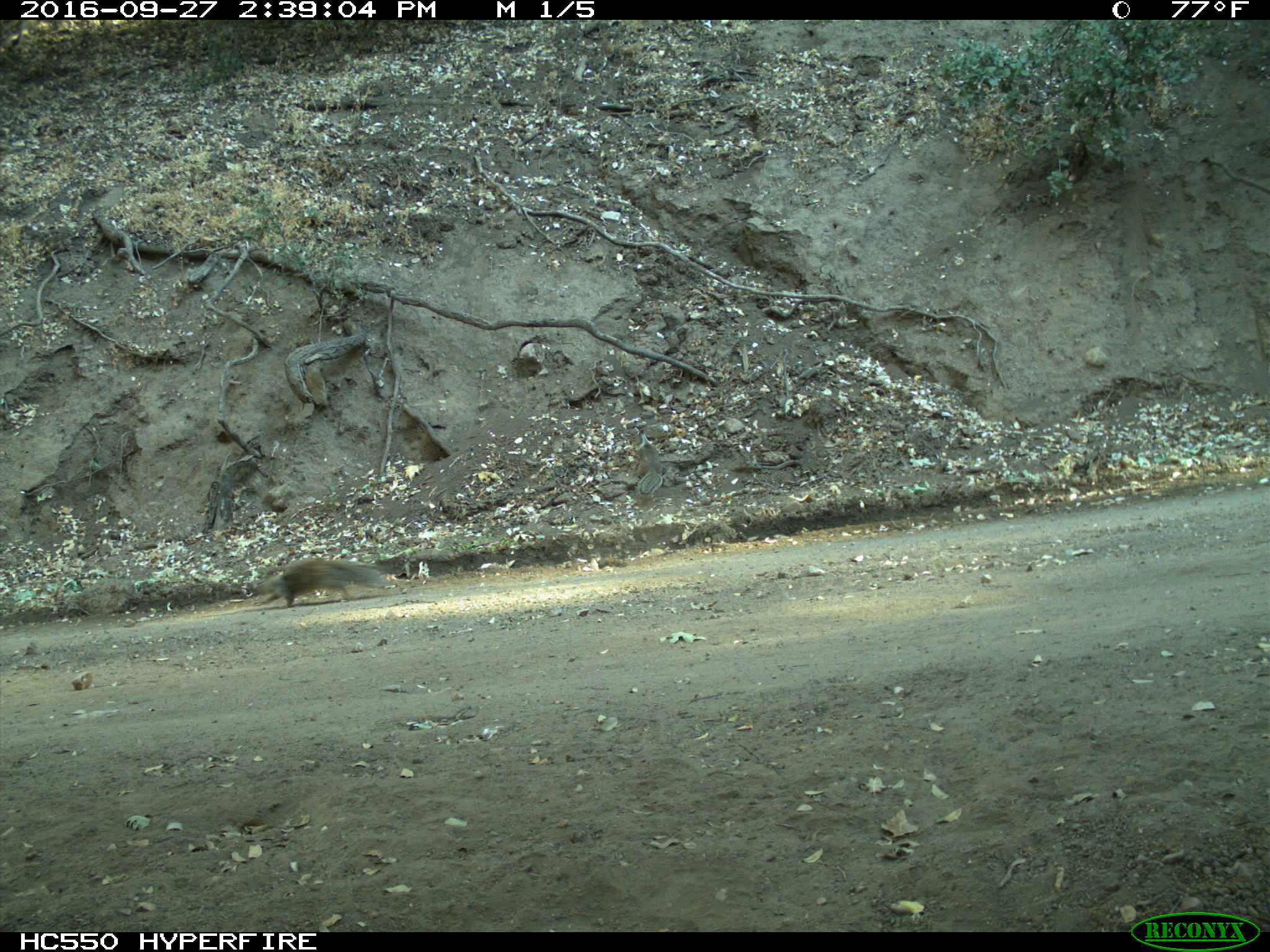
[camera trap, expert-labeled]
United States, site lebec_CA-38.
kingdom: Animalia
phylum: Chordata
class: Mammalia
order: Rodentia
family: Sciuridae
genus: Otospermophilus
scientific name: Otospermophilus beecheyi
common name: california ground squirrel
Otospermophilus beecheyi (california ground squirrel).